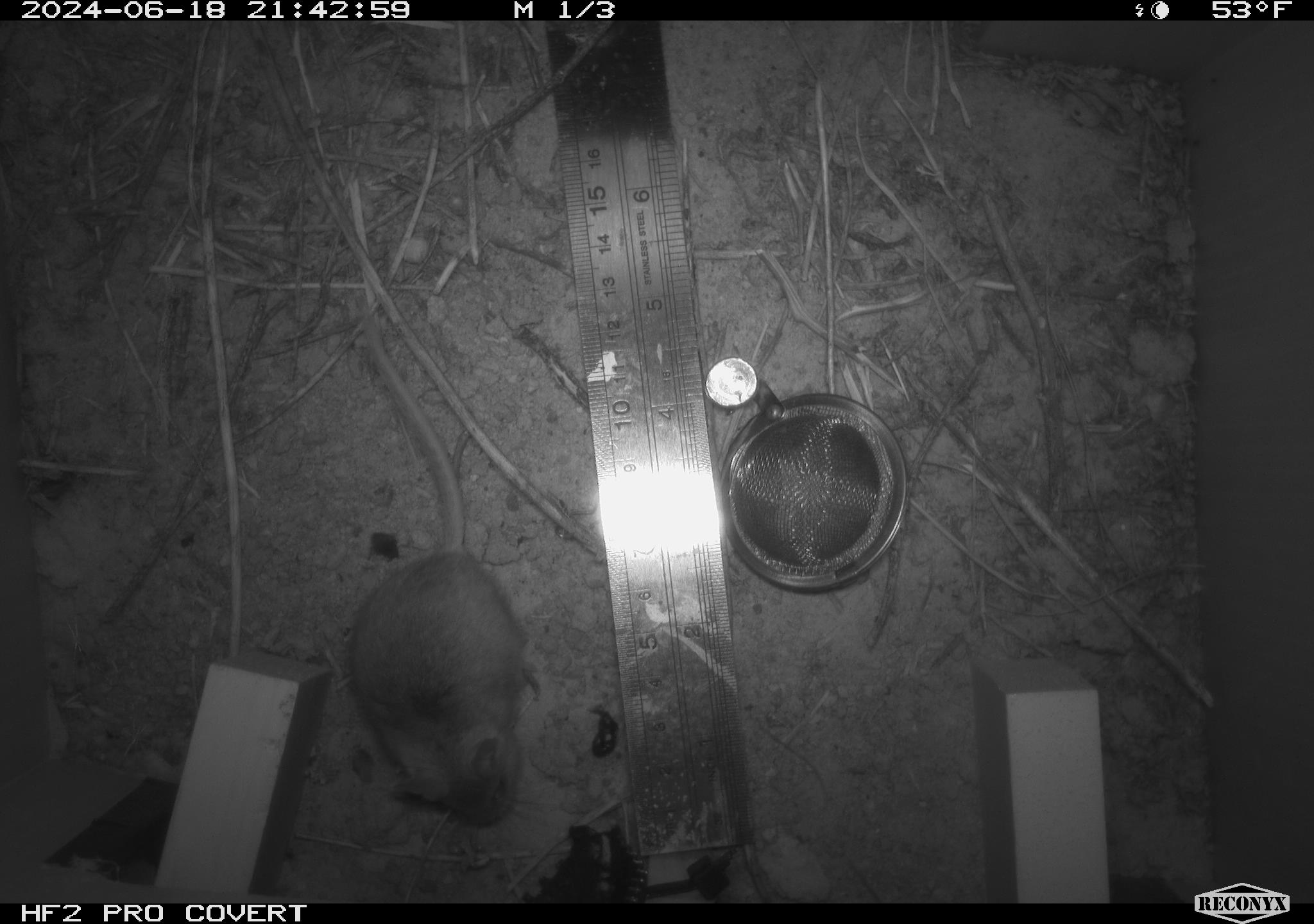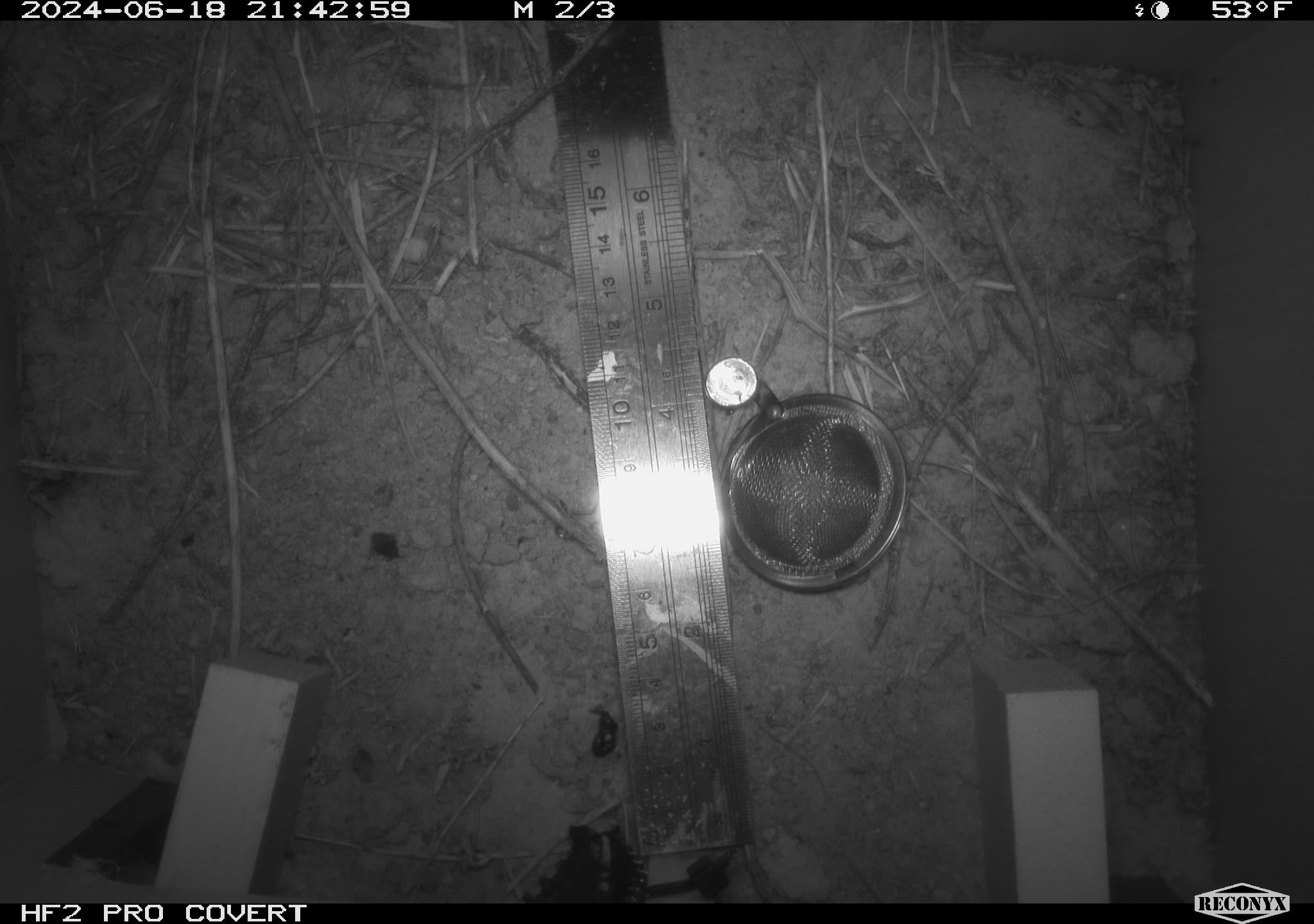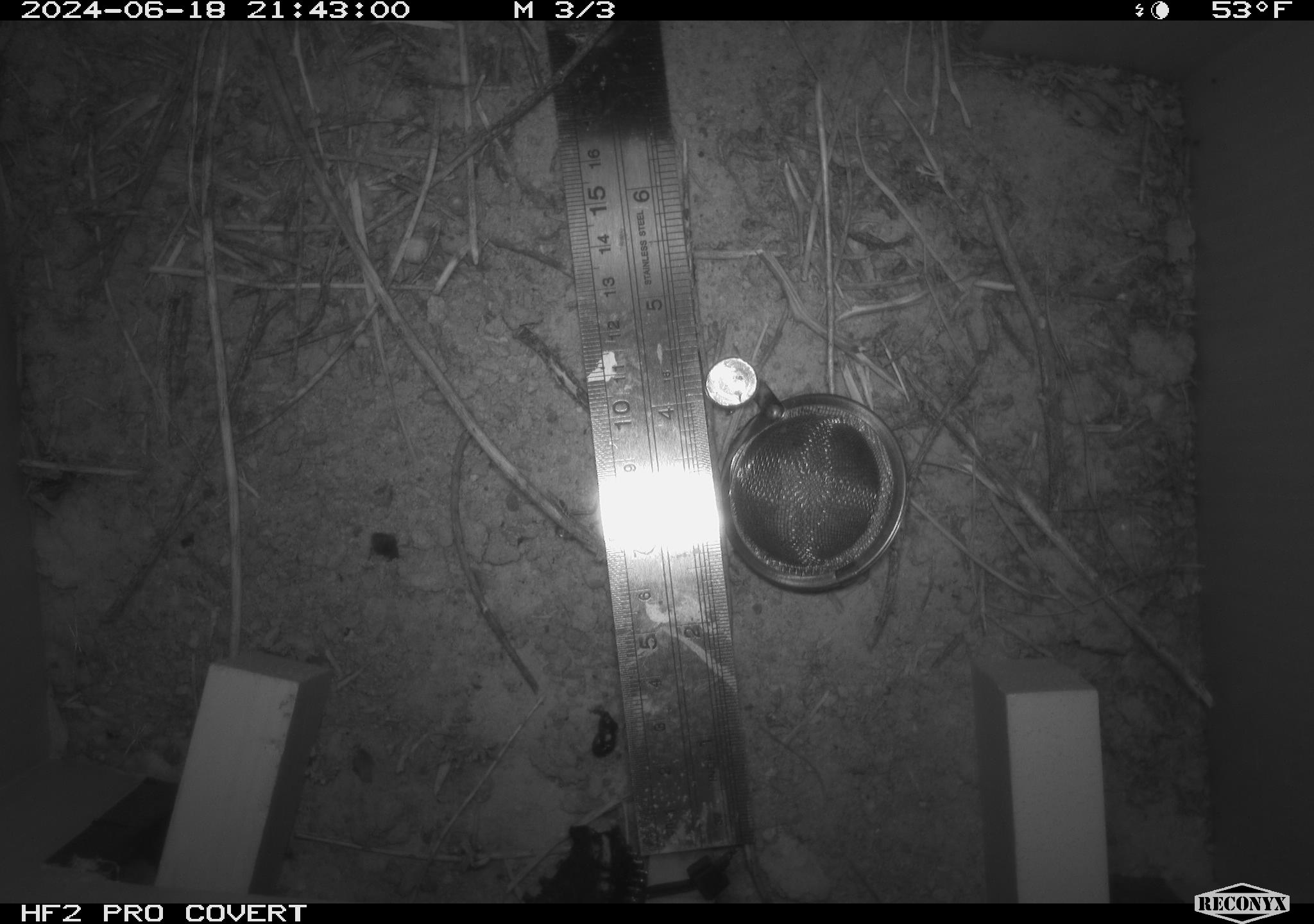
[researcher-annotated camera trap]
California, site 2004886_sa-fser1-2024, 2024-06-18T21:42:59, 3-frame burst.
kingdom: Animalia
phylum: Chordata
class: Mammalia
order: Rodentia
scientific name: Rodentia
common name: rodent